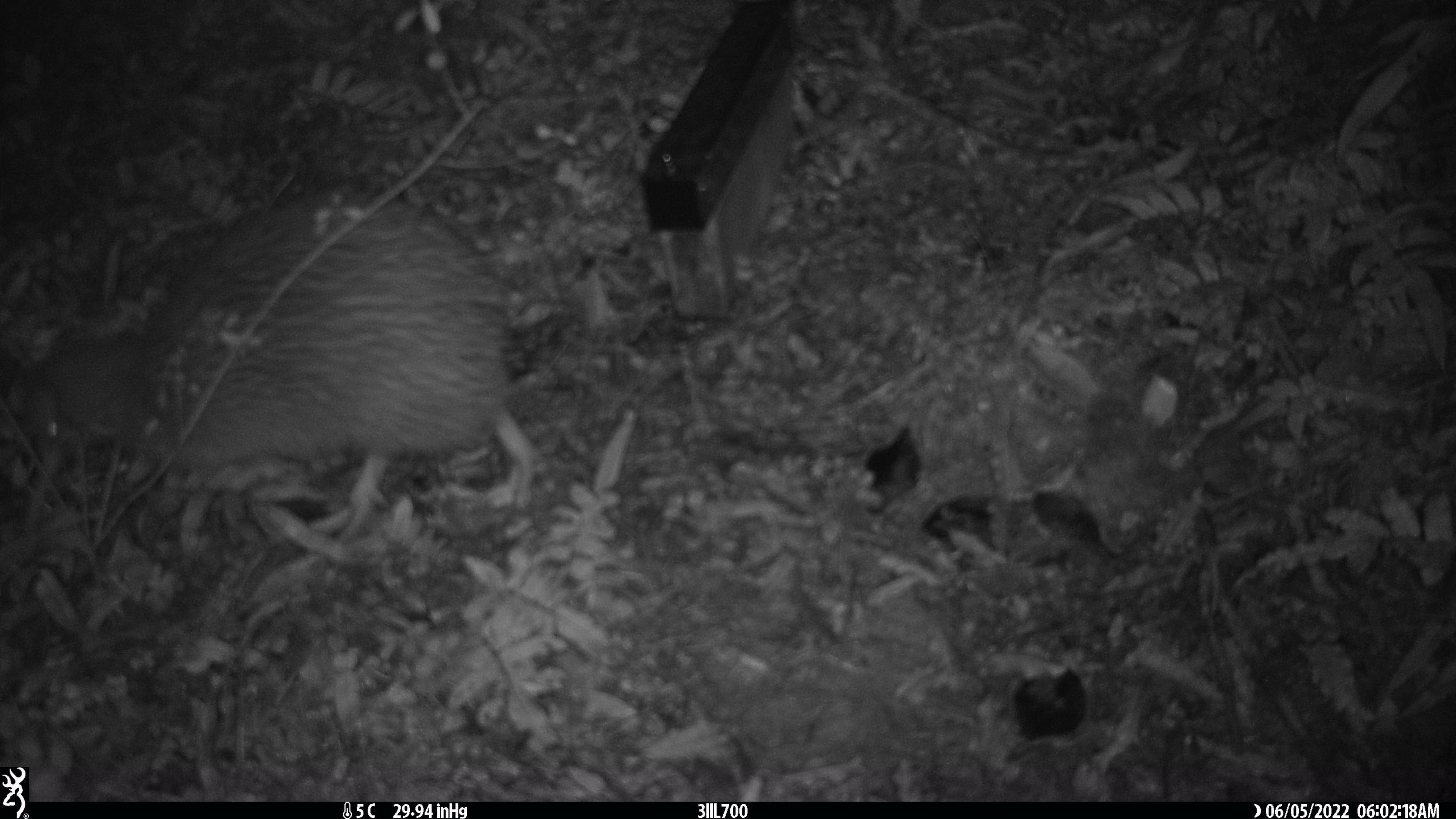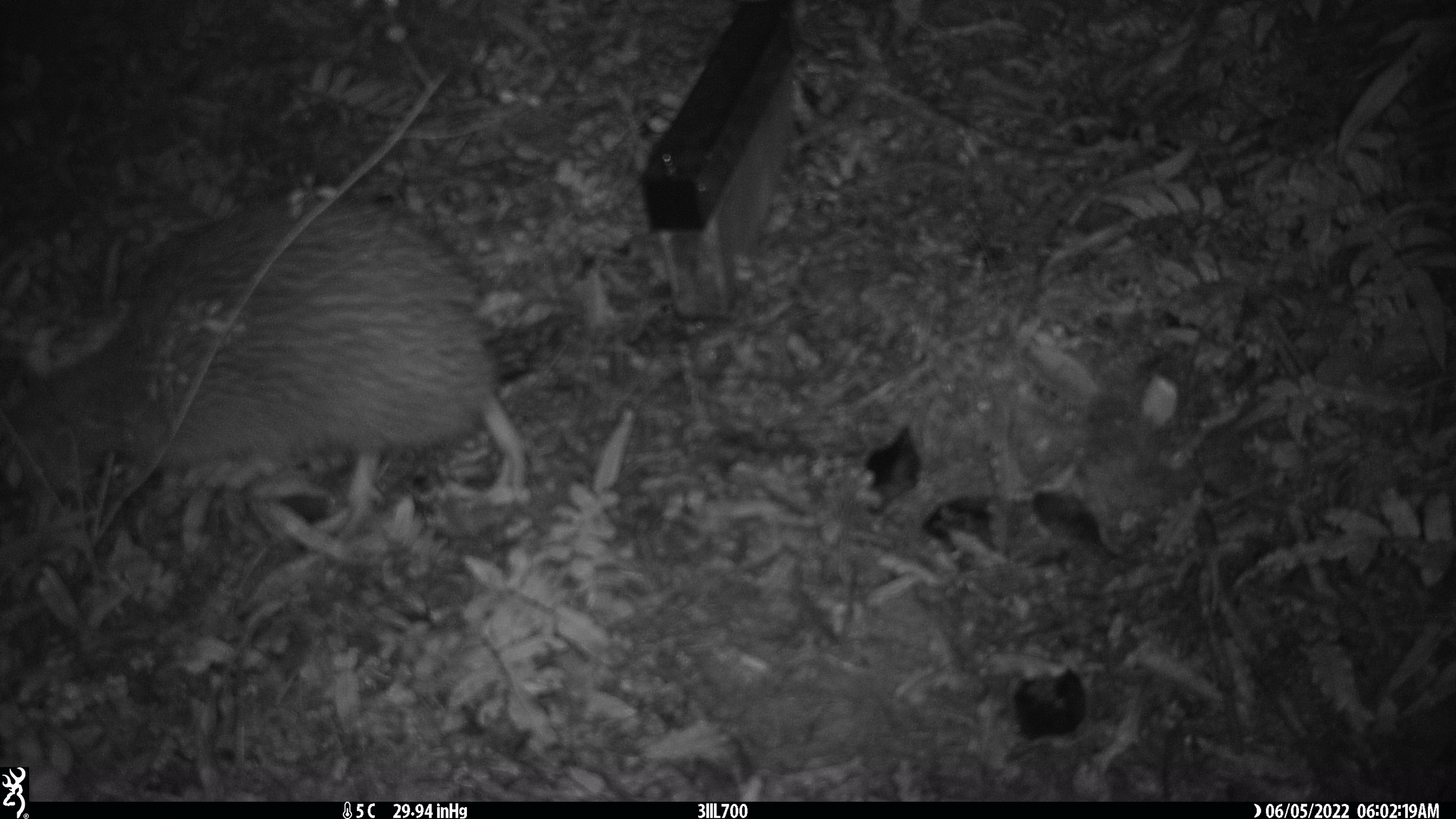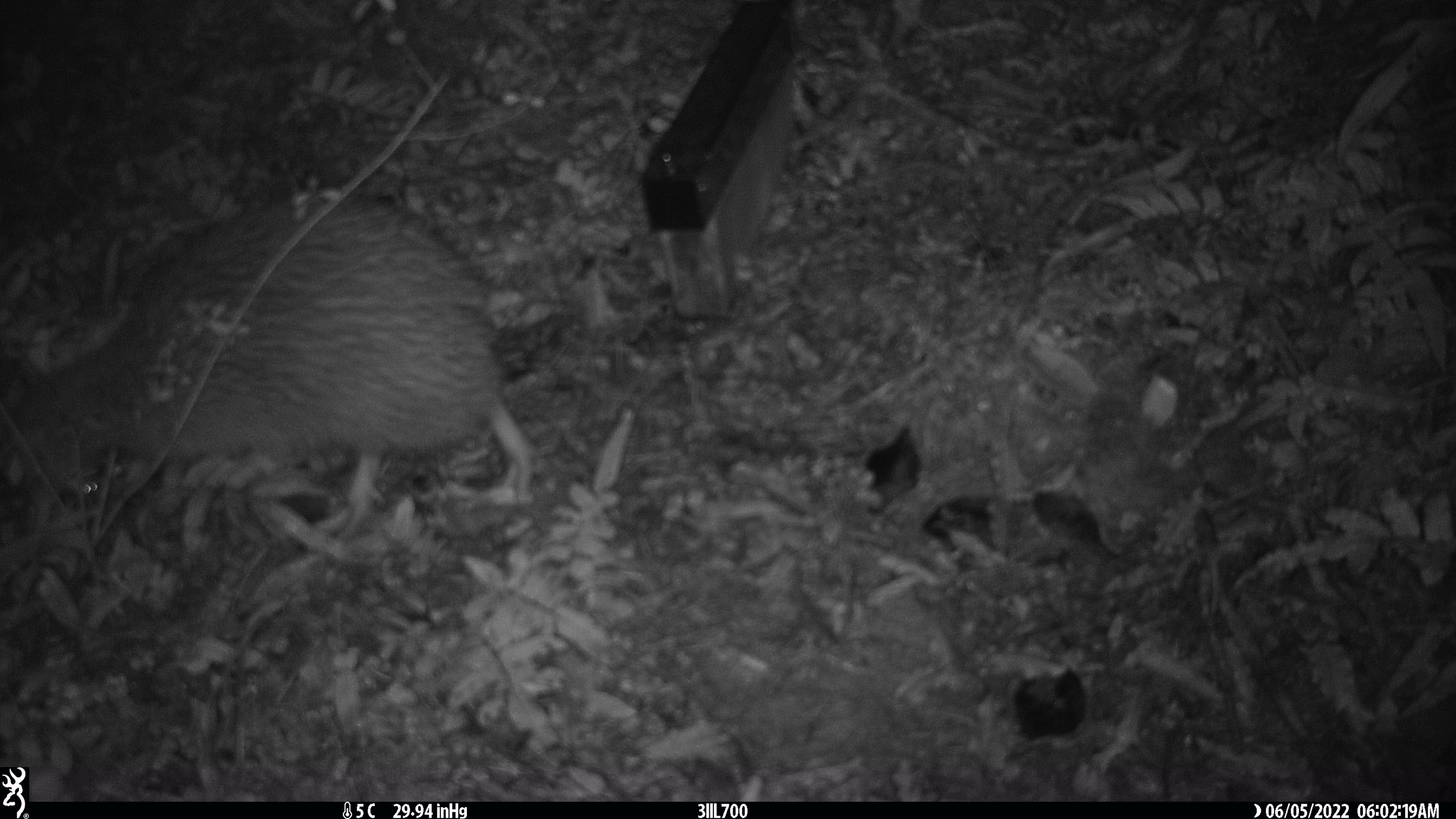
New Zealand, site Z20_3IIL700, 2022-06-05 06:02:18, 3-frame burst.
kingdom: Animalia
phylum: Chordata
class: Aves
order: Apterygiformes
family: Apterygidae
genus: Apteryx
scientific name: Apteryx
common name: kiwi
Kiwi (Apteryx).